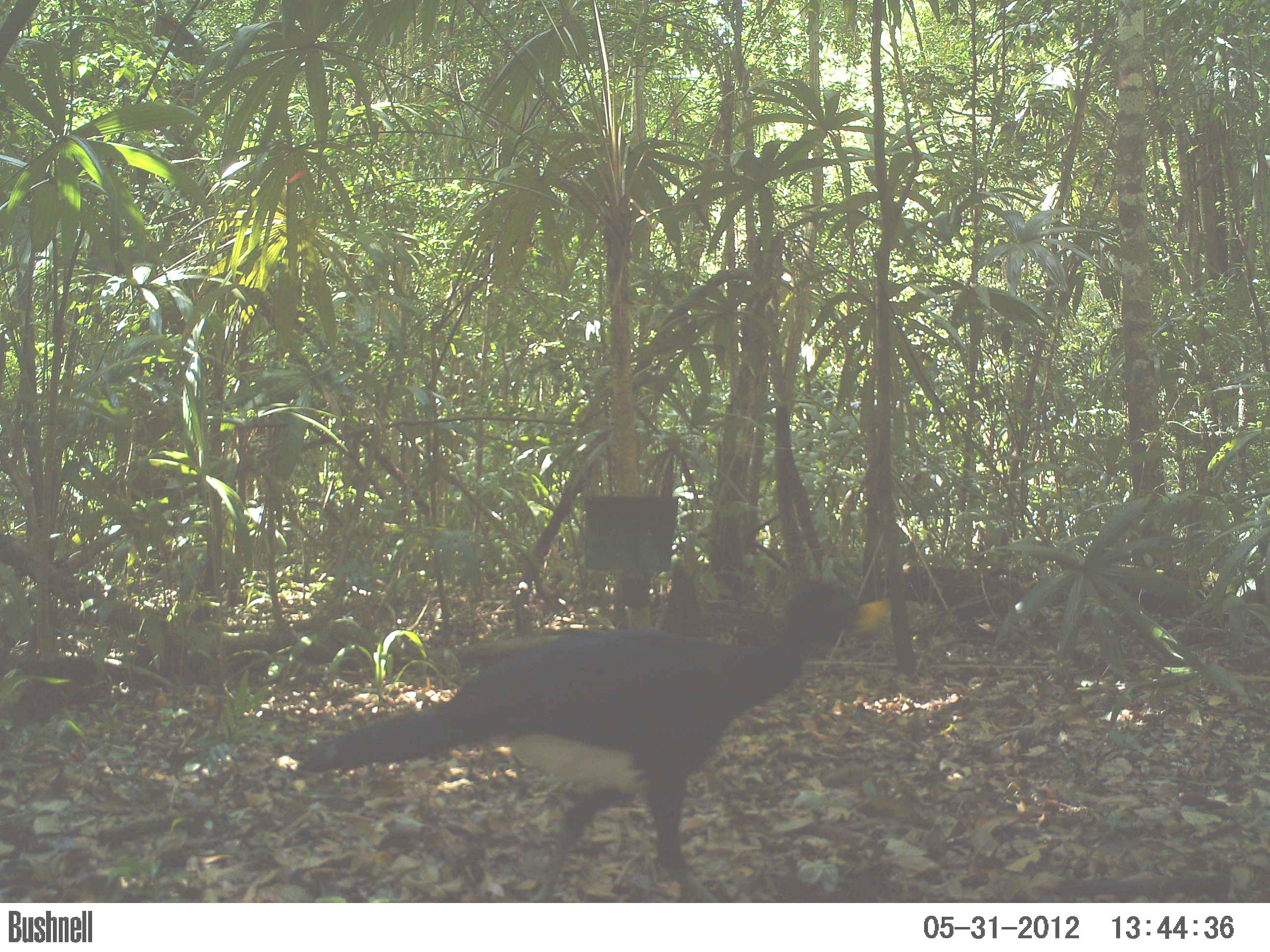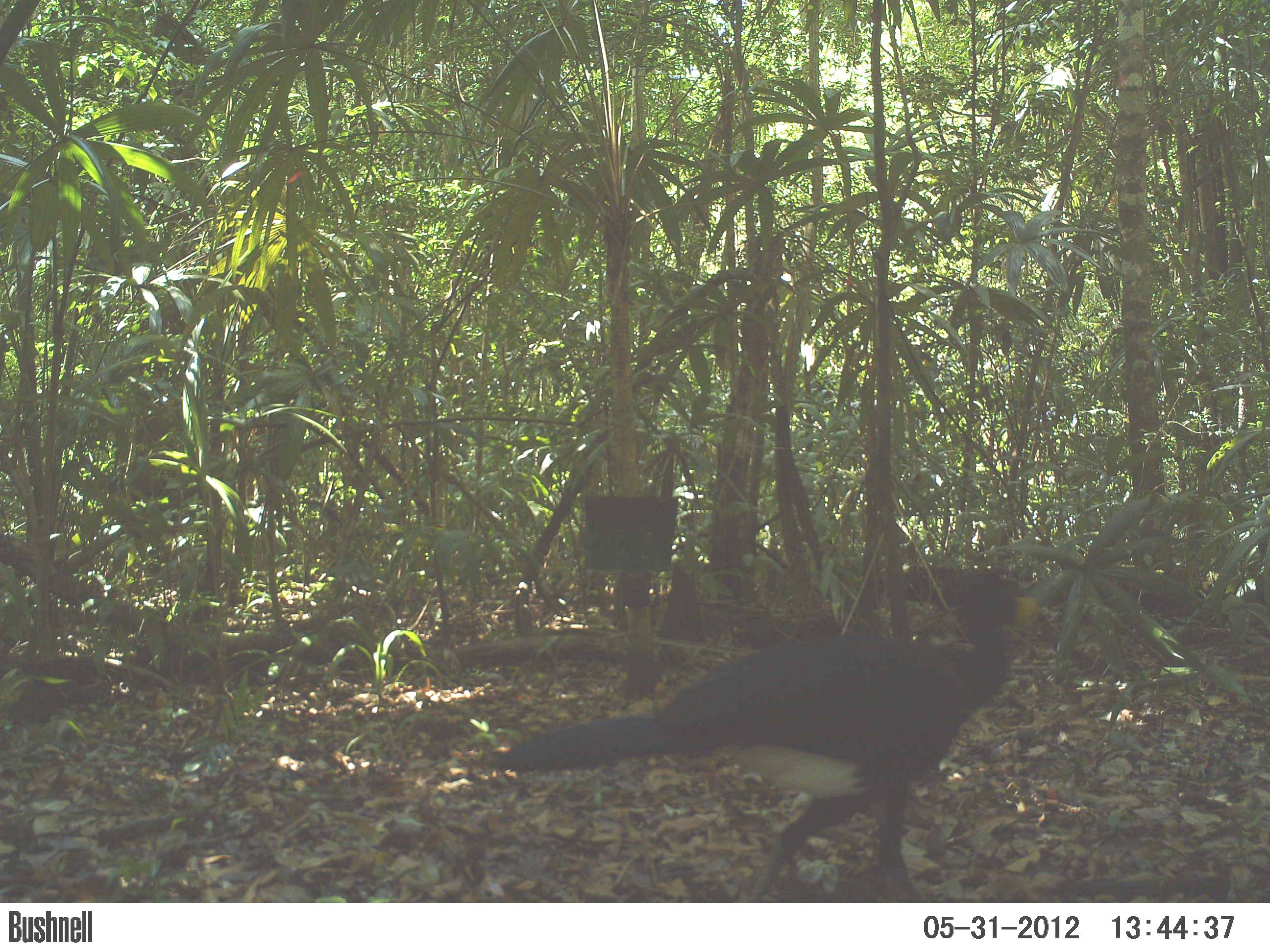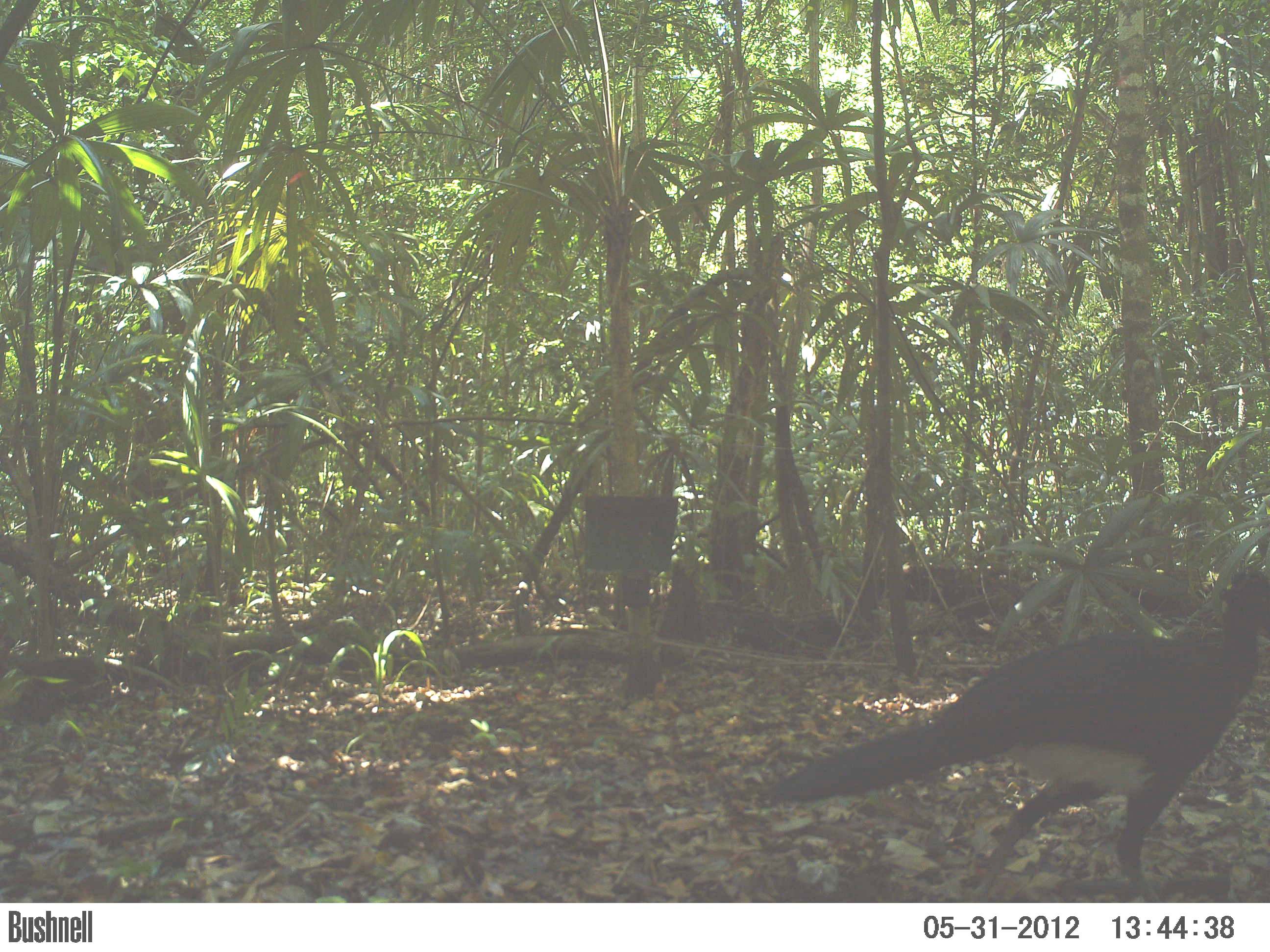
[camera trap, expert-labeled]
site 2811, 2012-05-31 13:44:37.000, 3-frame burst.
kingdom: Animalia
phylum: Chordata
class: Aves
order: Galliformes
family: Cracidae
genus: Crax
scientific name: Crax rubra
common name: great curassow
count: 1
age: adult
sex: male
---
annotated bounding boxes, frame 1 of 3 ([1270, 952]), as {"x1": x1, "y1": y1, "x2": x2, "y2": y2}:
crax rubra: {"x1": 284, "y1": 572, "x2": 892, "y2": 902}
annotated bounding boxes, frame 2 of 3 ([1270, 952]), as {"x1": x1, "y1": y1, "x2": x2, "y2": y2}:
crax rubra: {"x1": 478, "y1": 570, "x2": 1045, "y2": 902}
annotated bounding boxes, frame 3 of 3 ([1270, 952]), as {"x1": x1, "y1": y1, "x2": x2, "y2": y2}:
crax rubra: {"x1": 759, "y1": 569, "x2": 1268, "y2": 901}